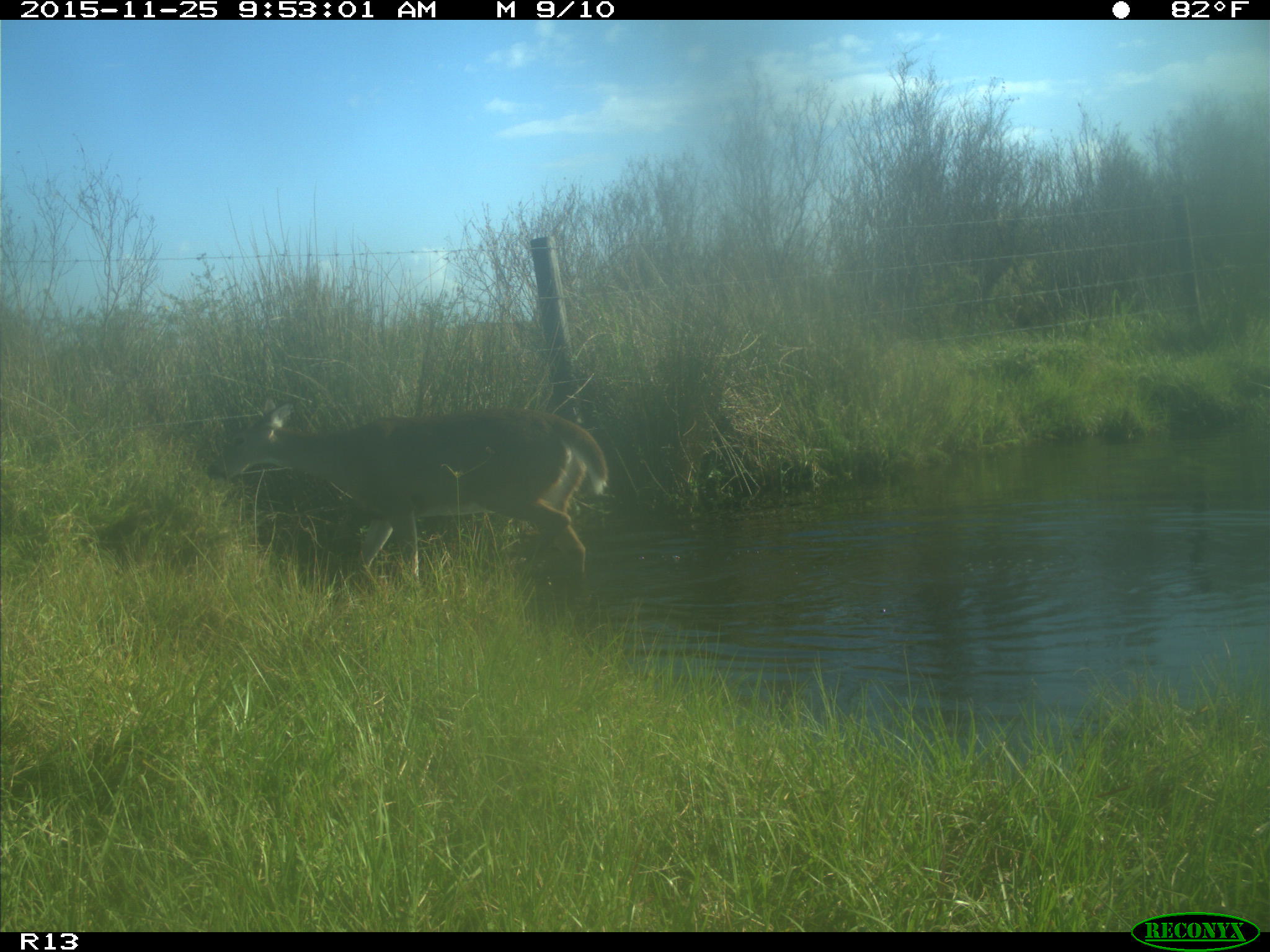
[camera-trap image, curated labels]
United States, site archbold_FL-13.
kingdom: Animalia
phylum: Chordata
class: Mammalia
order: Artiodactyla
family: Cervidae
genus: Odocoileus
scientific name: Odocoileus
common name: deer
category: unidentified deer